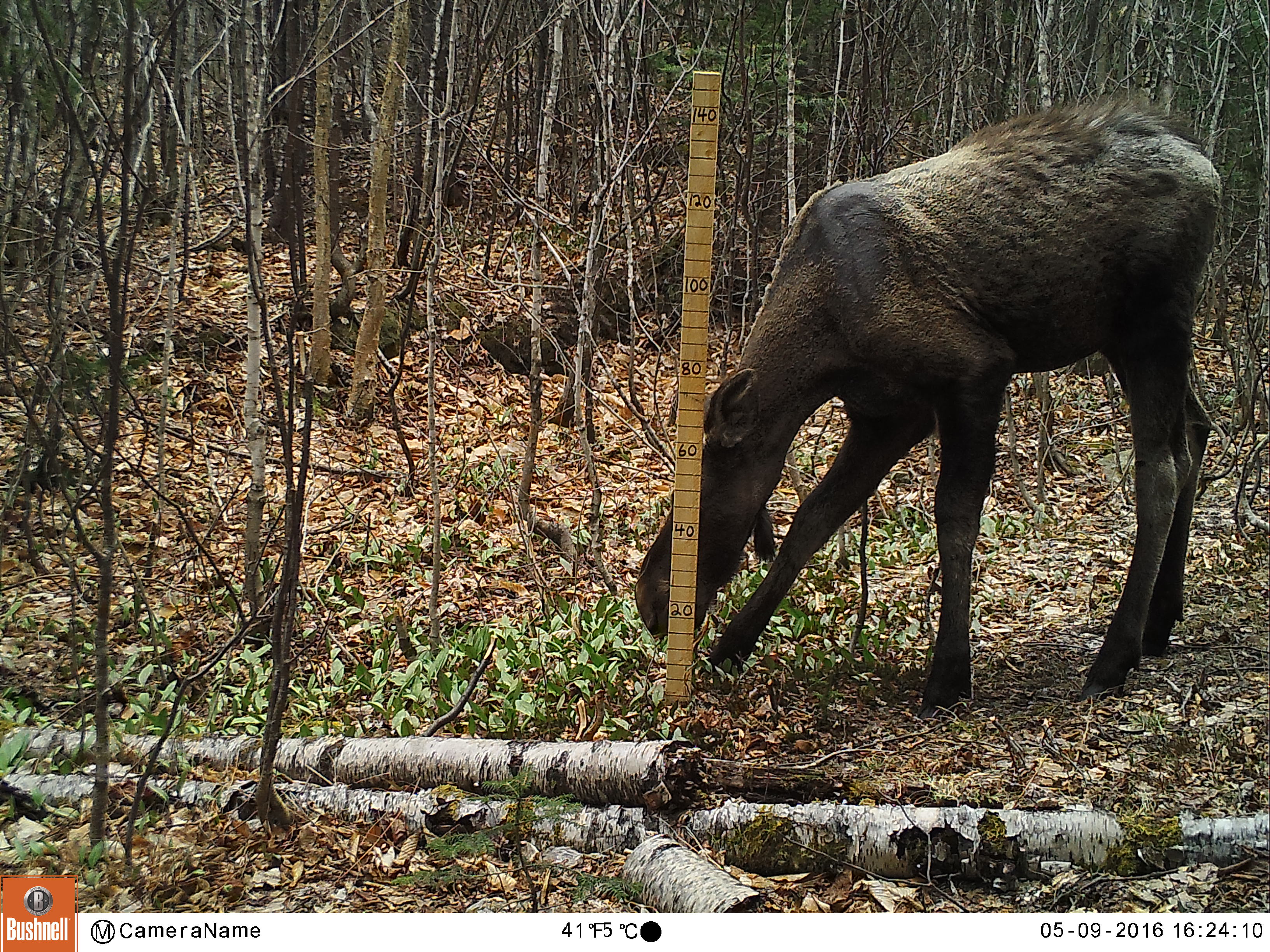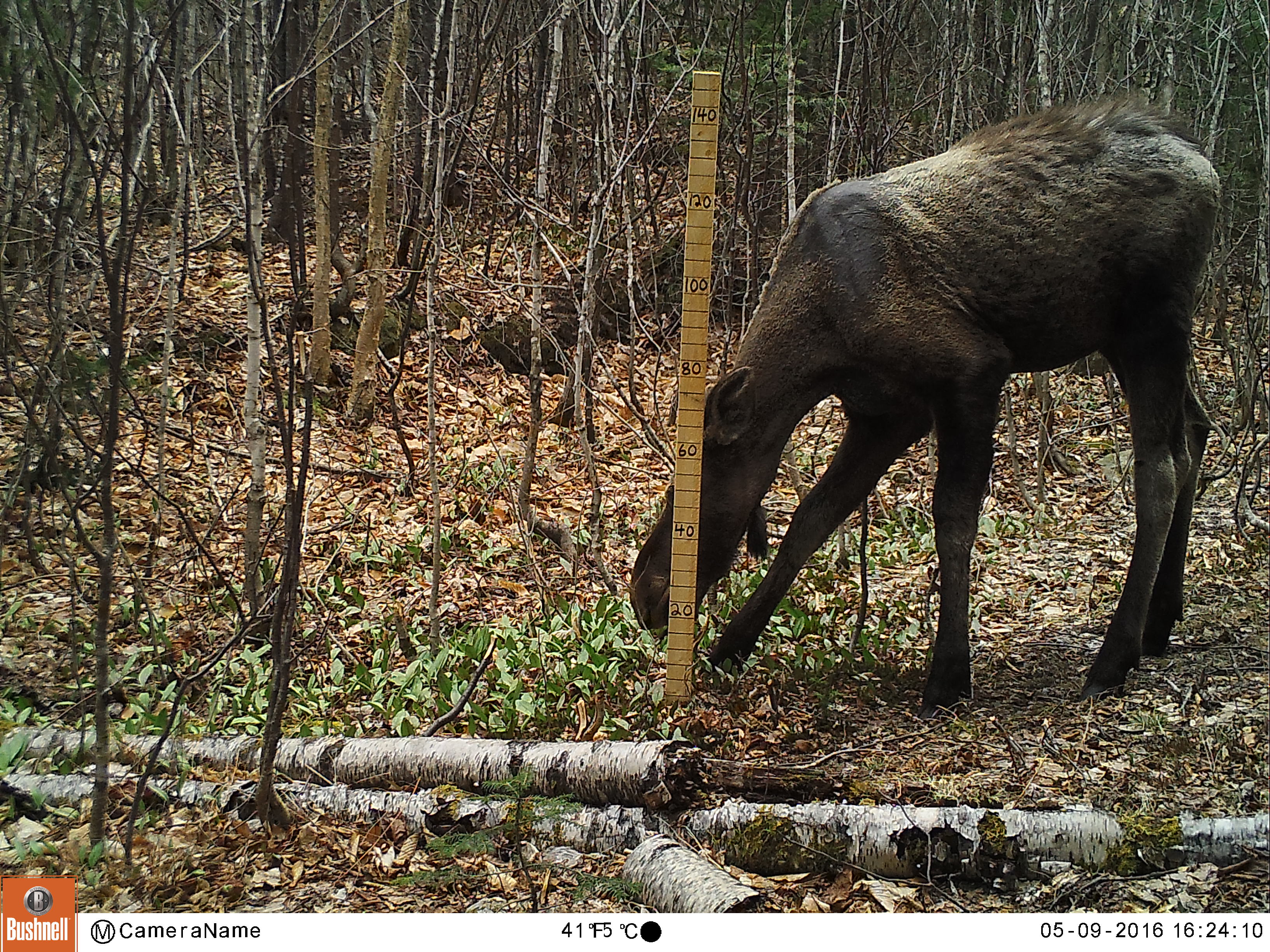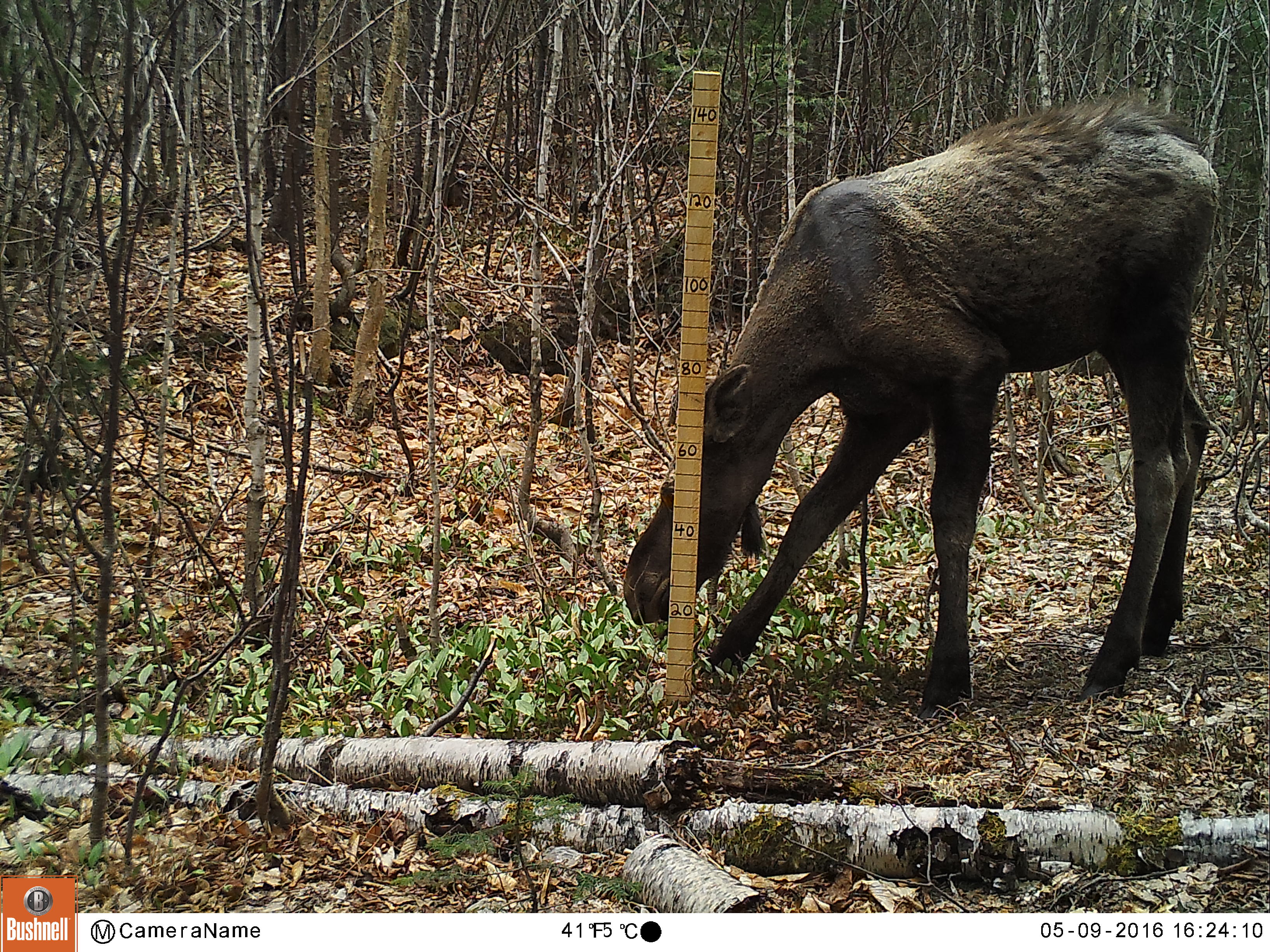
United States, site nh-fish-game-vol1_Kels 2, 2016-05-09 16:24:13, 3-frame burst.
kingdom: Animalia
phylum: Chordata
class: Mammalia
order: Artiodactyla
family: Cervidae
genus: Alces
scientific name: Alces alces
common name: moose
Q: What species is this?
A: Moose (Alces alces).